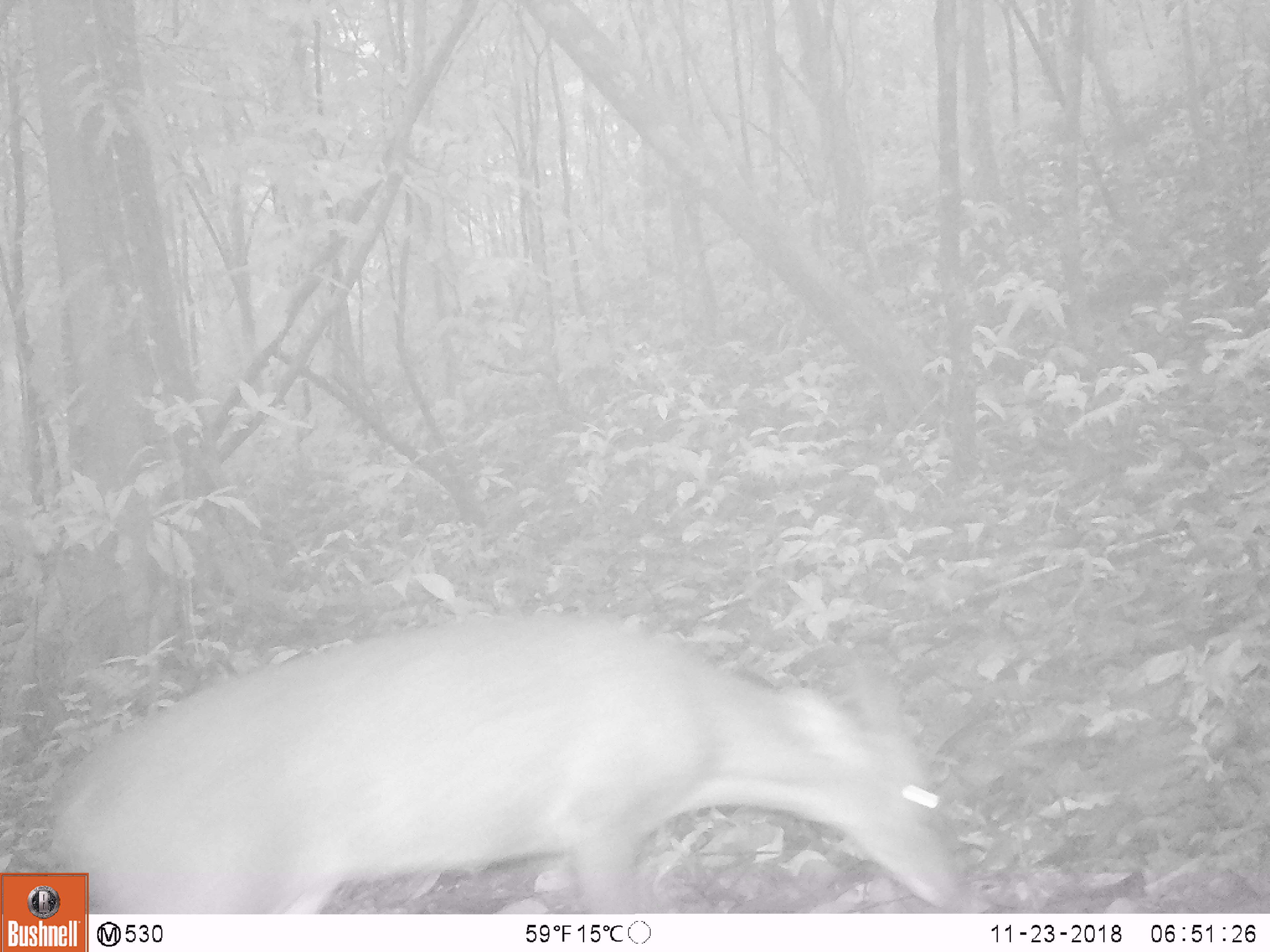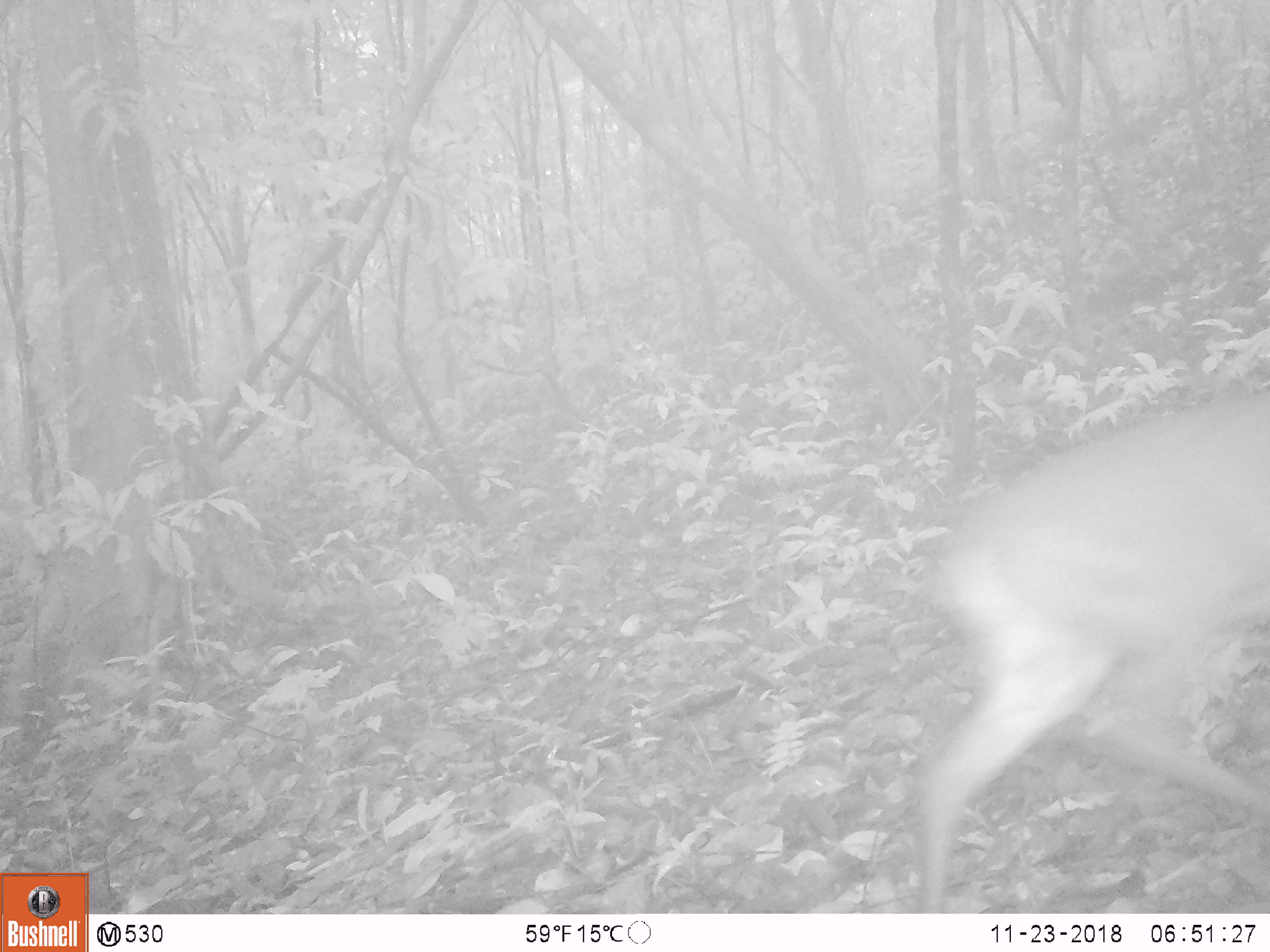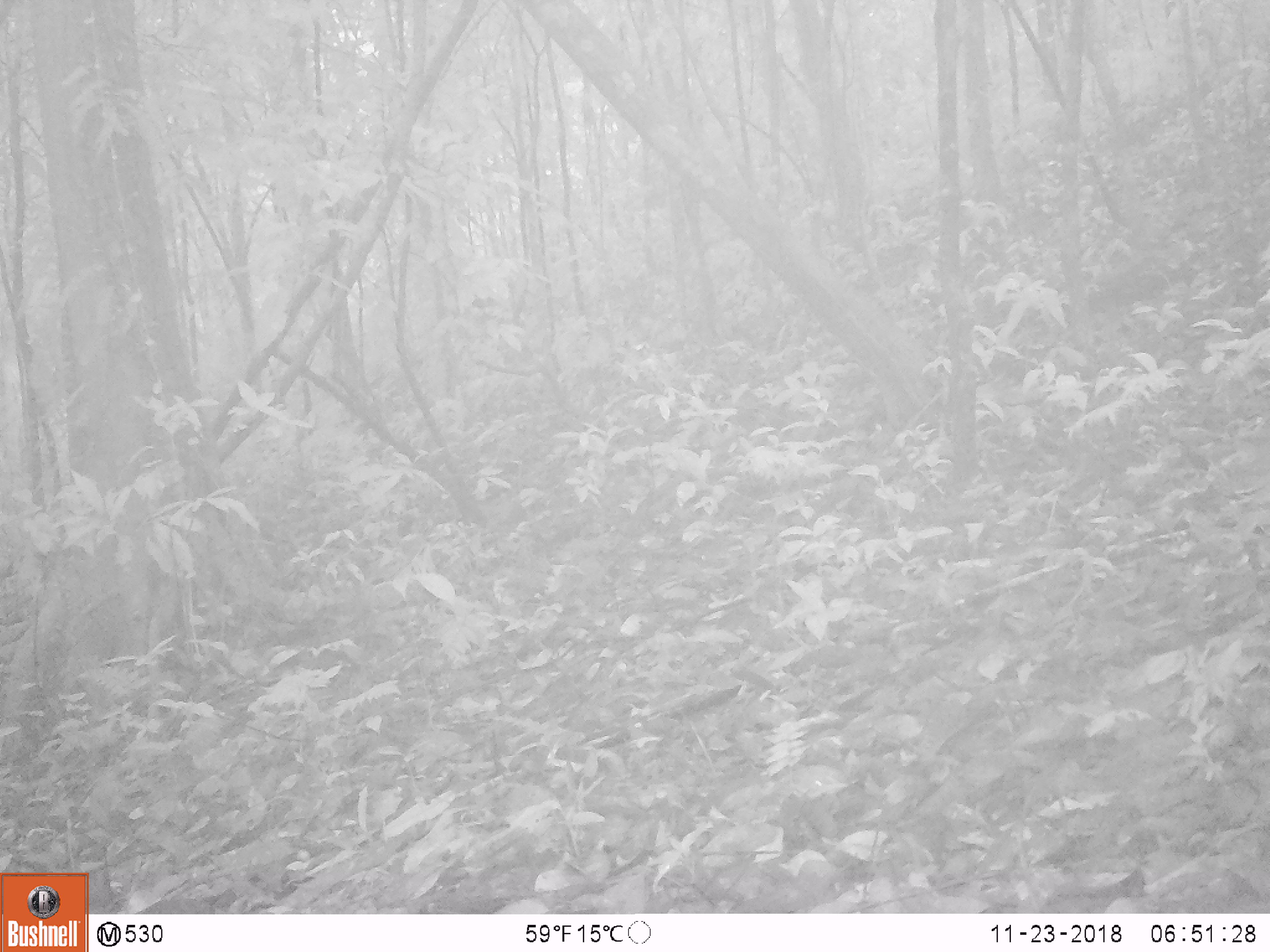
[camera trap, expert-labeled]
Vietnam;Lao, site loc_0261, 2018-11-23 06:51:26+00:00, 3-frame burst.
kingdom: Animalia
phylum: Chordata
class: Mammalia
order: Artiodactyla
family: Cervidae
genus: Muntiacus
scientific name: Muntiacus vuquangensis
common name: large-antlered muntjac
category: large antlered muntjac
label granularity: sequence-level